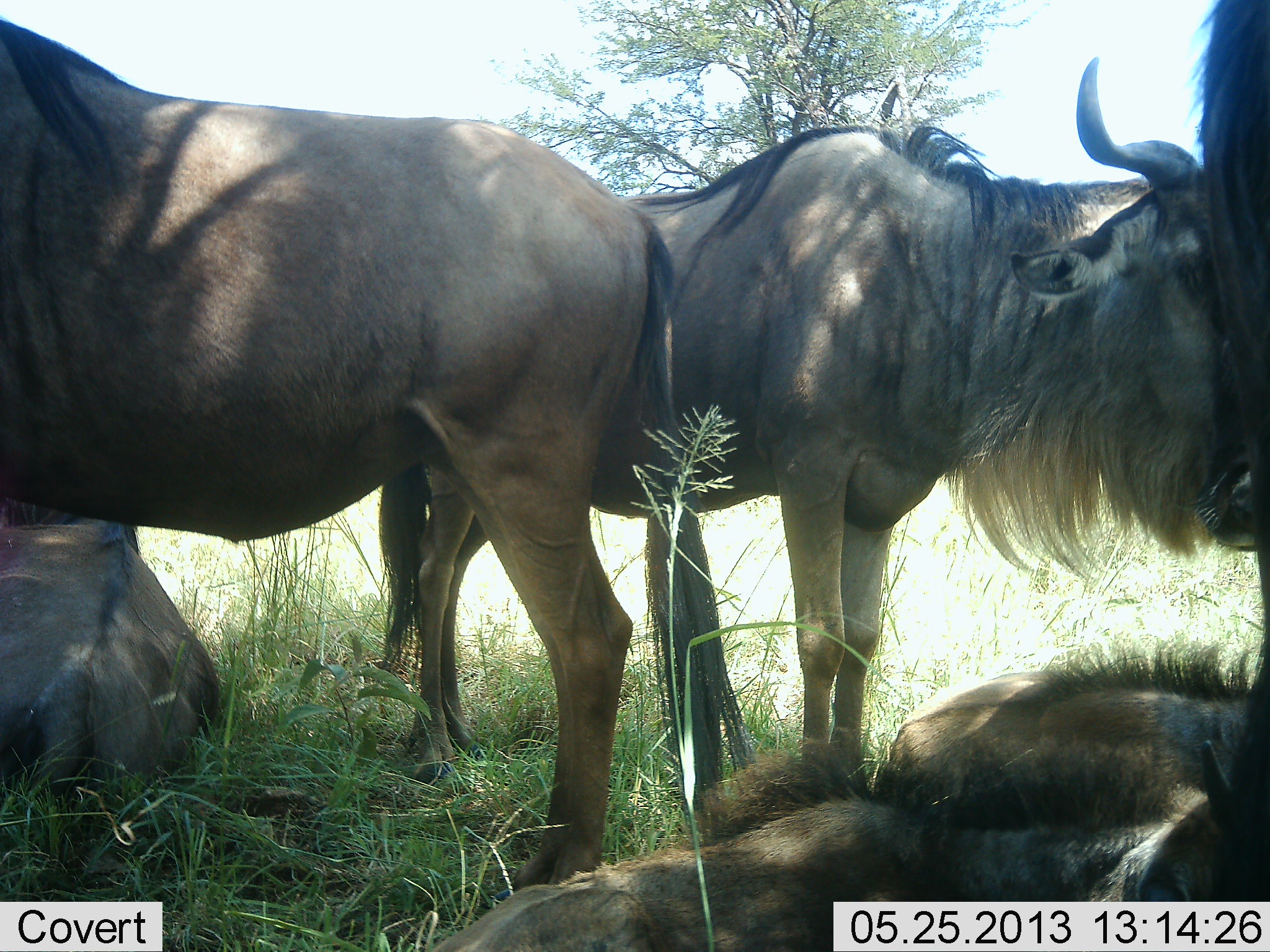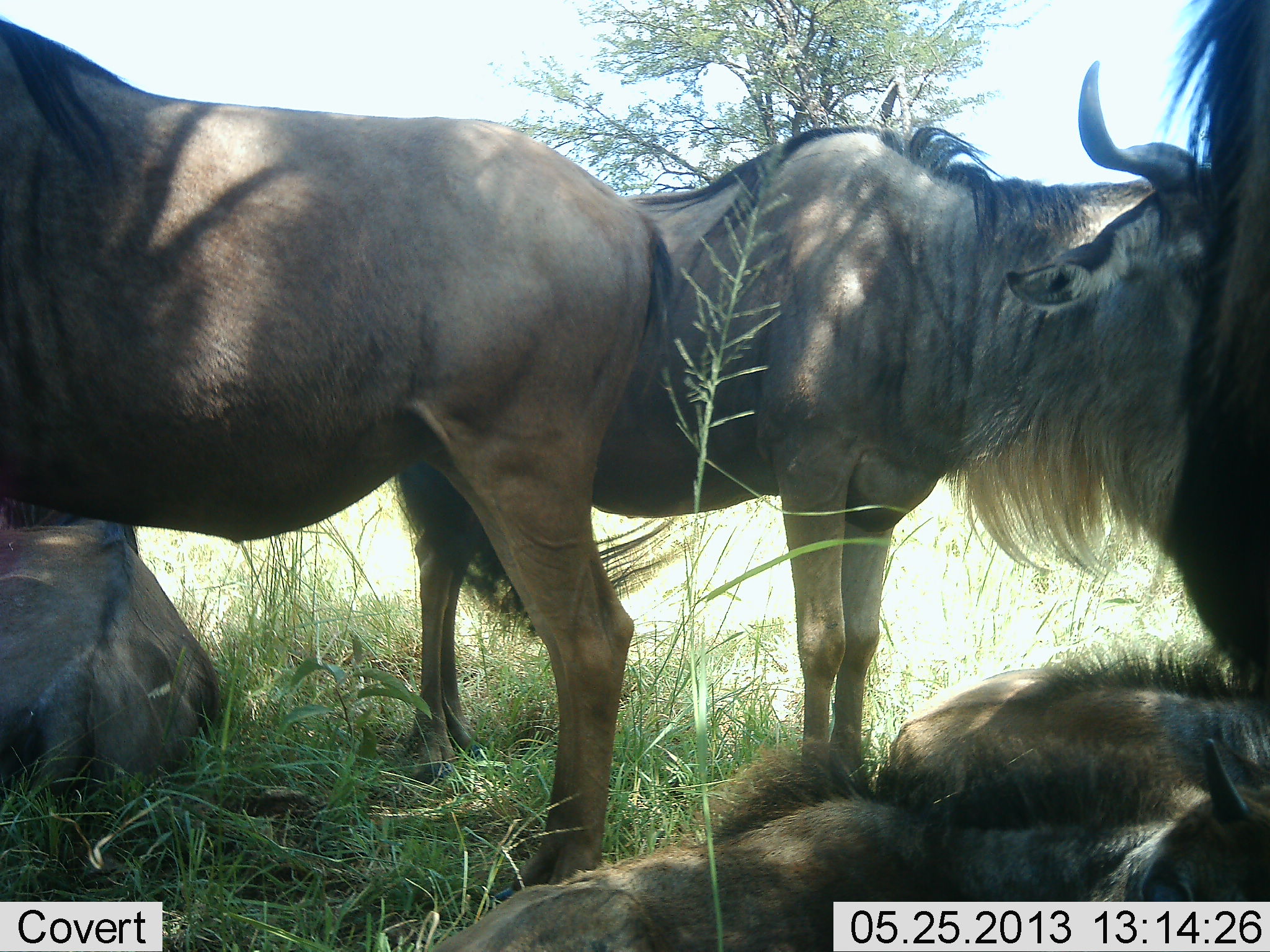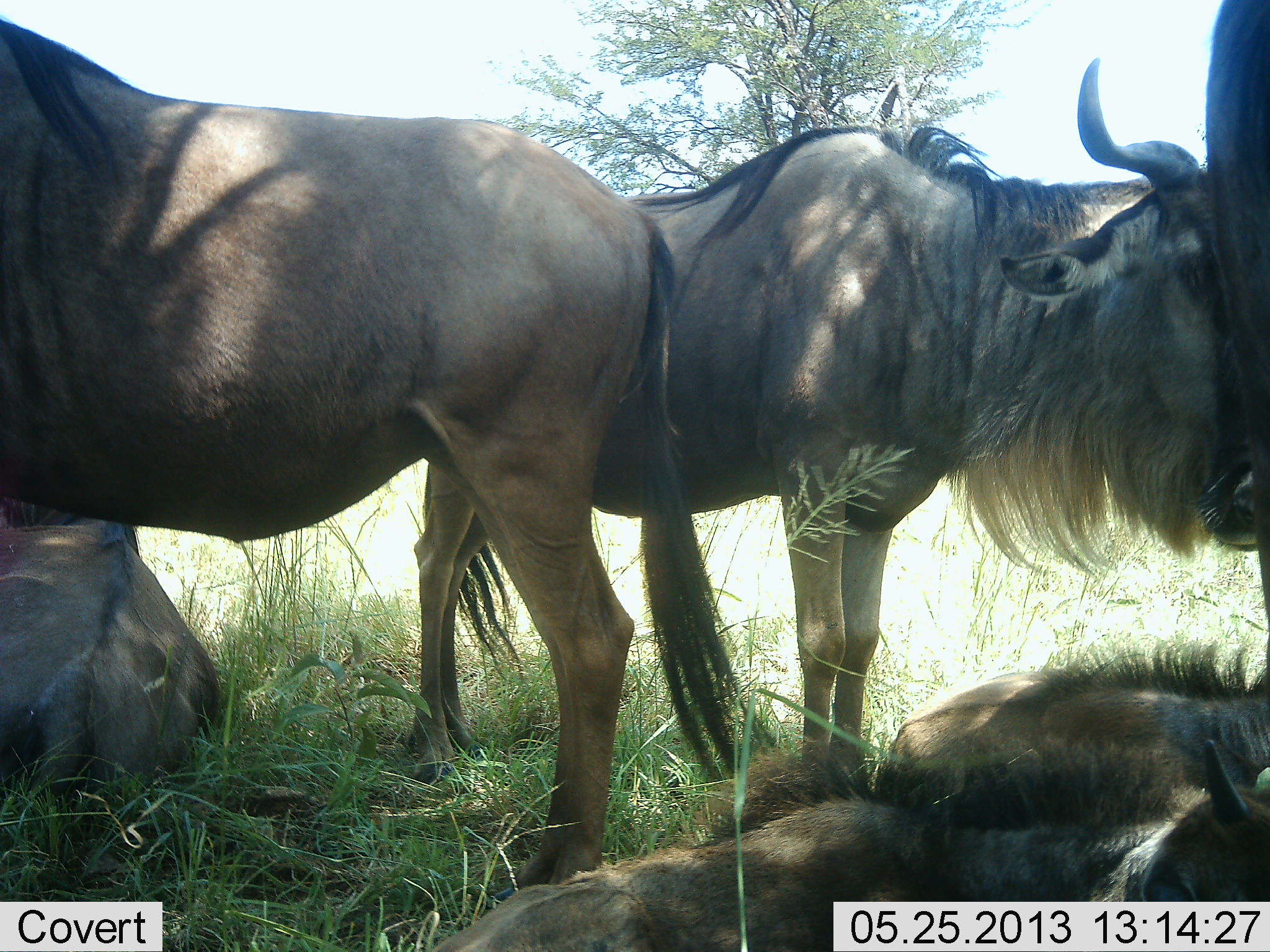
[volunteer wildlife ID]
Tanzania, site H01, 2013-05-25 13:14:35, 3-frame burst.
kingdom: Animalia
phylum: Chordata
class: Mammalia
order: Artiodactyla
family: Bovidae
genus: Connochaetes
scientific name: Connochaetes taurinus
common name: blue wildebeest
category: wildebeest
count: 6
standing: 82%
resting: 96%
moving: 0%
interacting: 11%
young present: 32%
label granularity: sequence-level